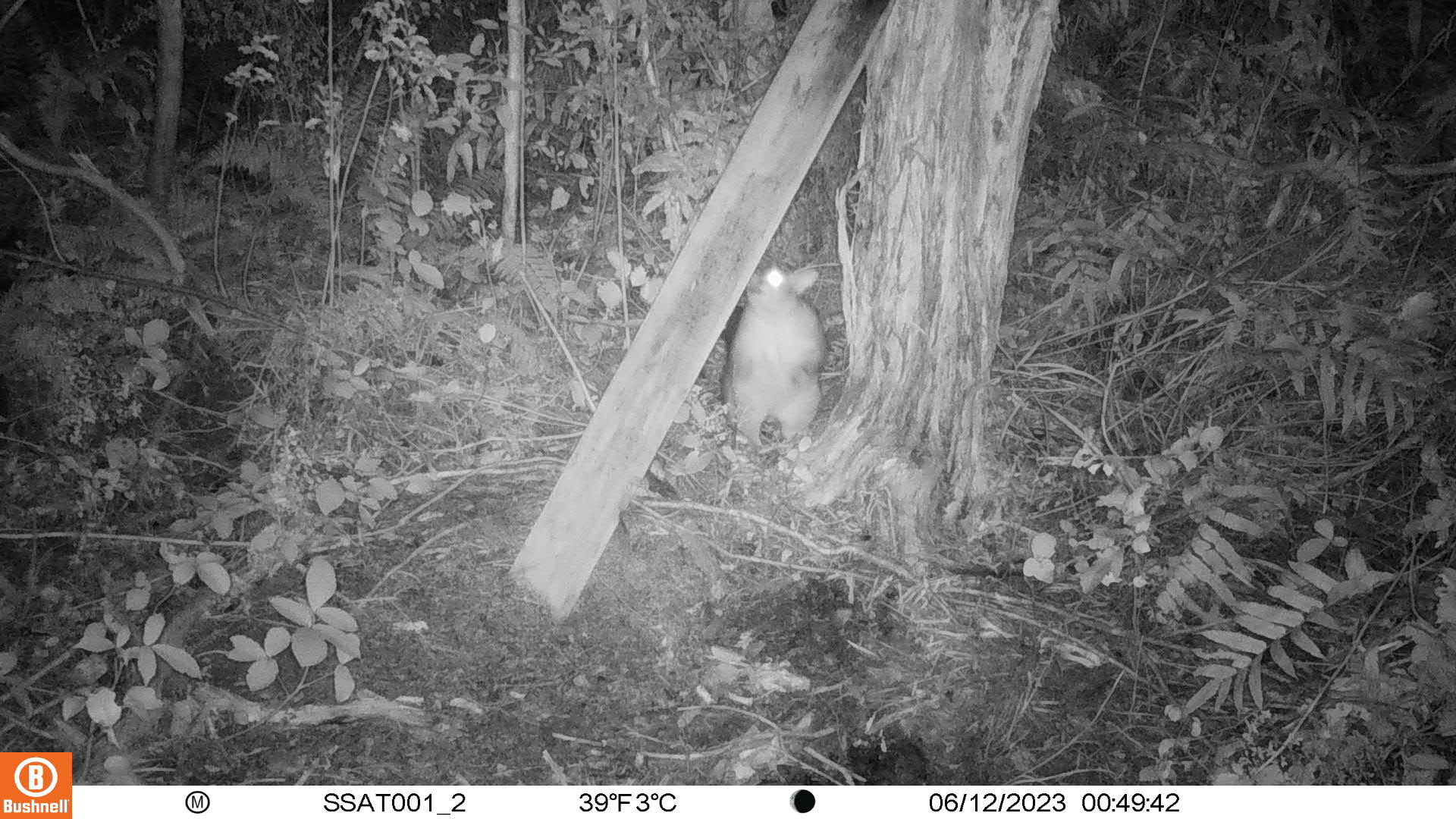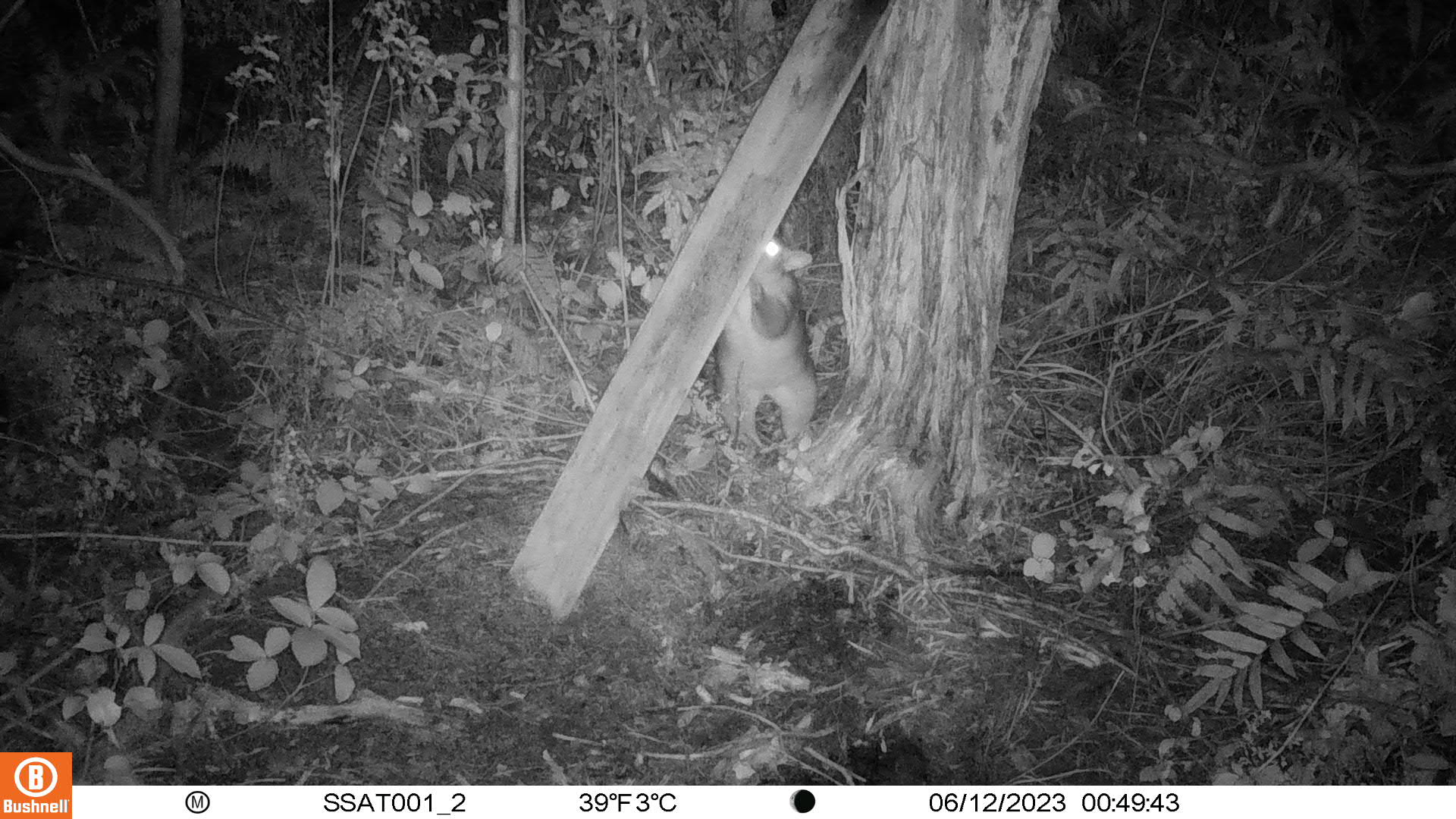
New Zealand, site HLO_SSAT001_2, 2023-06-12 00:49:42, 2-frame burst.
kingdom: Animalia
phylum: Chordata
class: Mammalia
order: Diprotodontia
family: Phalangeridae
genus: Trichosurus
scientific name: Trichosurus vulpecula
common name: common brushtail possum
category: possum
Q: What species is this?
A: Possum (common brushtail possum) (Trichosurus vulpecula).